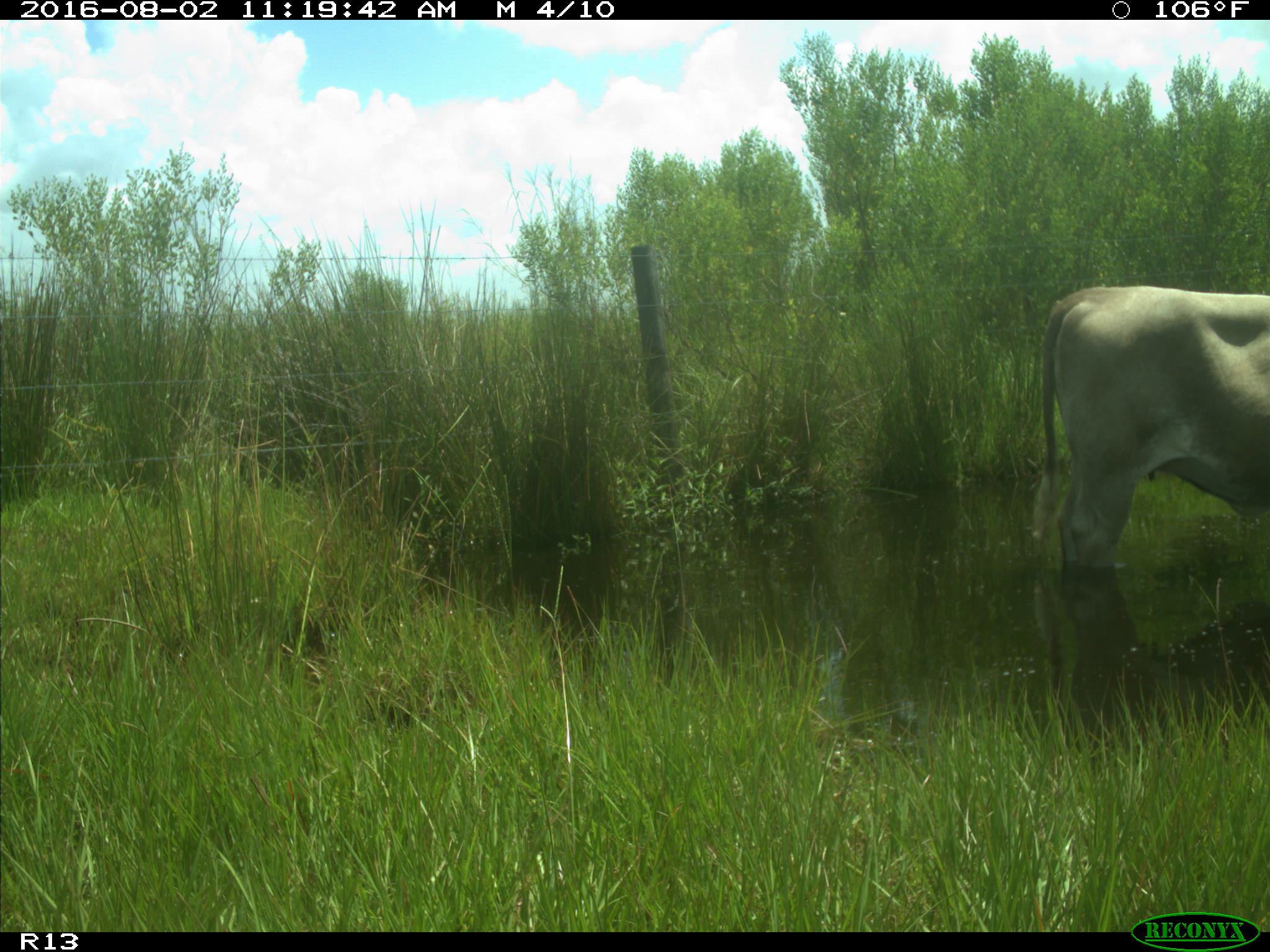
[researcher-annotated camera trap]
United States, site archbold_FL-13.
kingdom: Animalia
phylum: Chordata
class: Mammalia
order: Artiodactyla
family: Bovidae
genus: Bos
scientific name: Bos taurus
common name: domestic cow